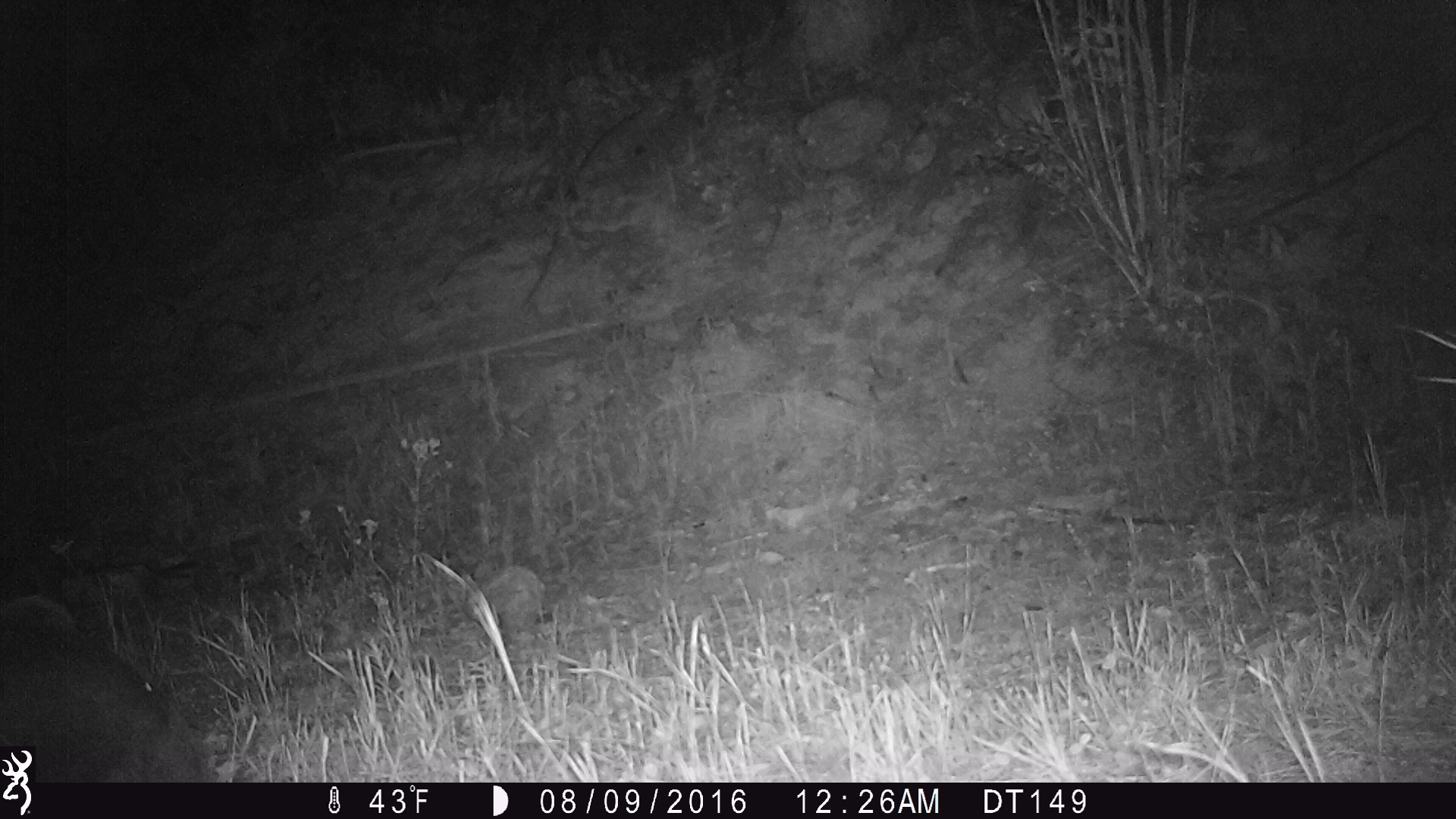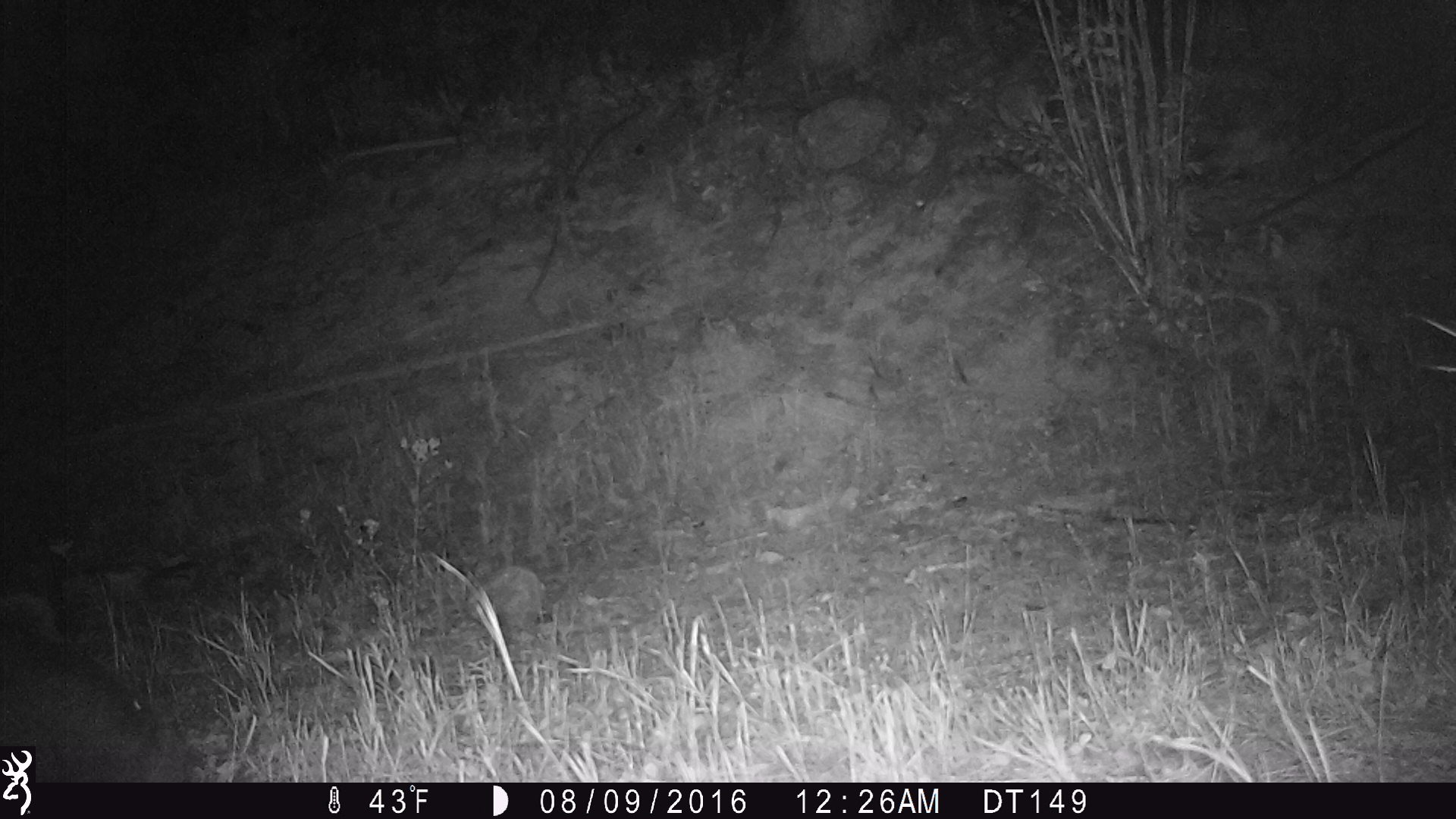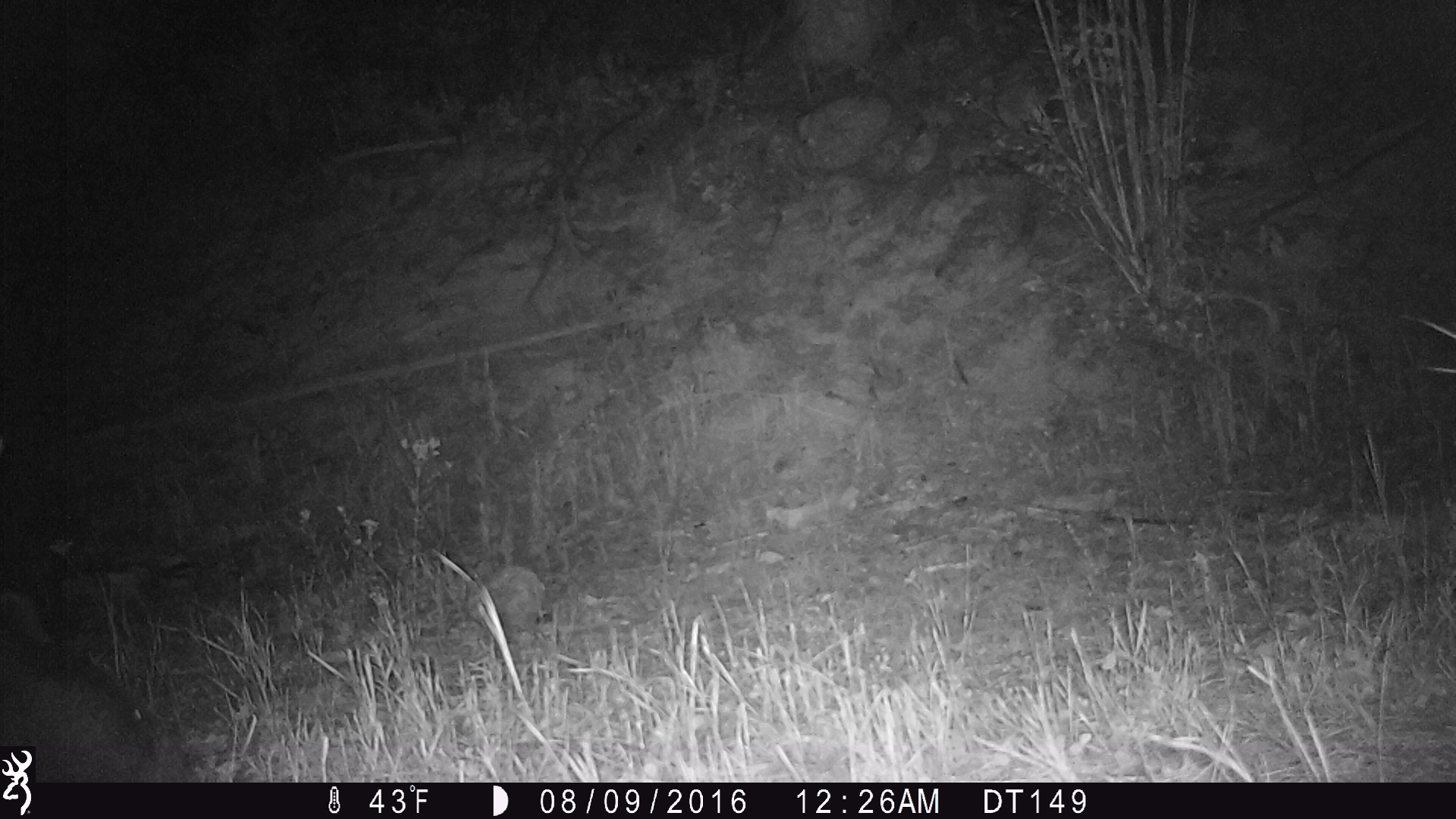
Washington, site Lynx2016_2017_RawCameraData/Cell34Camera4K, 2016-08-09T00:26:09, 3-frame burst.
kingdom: Animalia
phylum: Chordata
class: Mammalia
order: Artiodactyla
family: Cervidae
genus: Alces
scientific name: Alces alces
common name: moose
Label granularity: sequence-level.